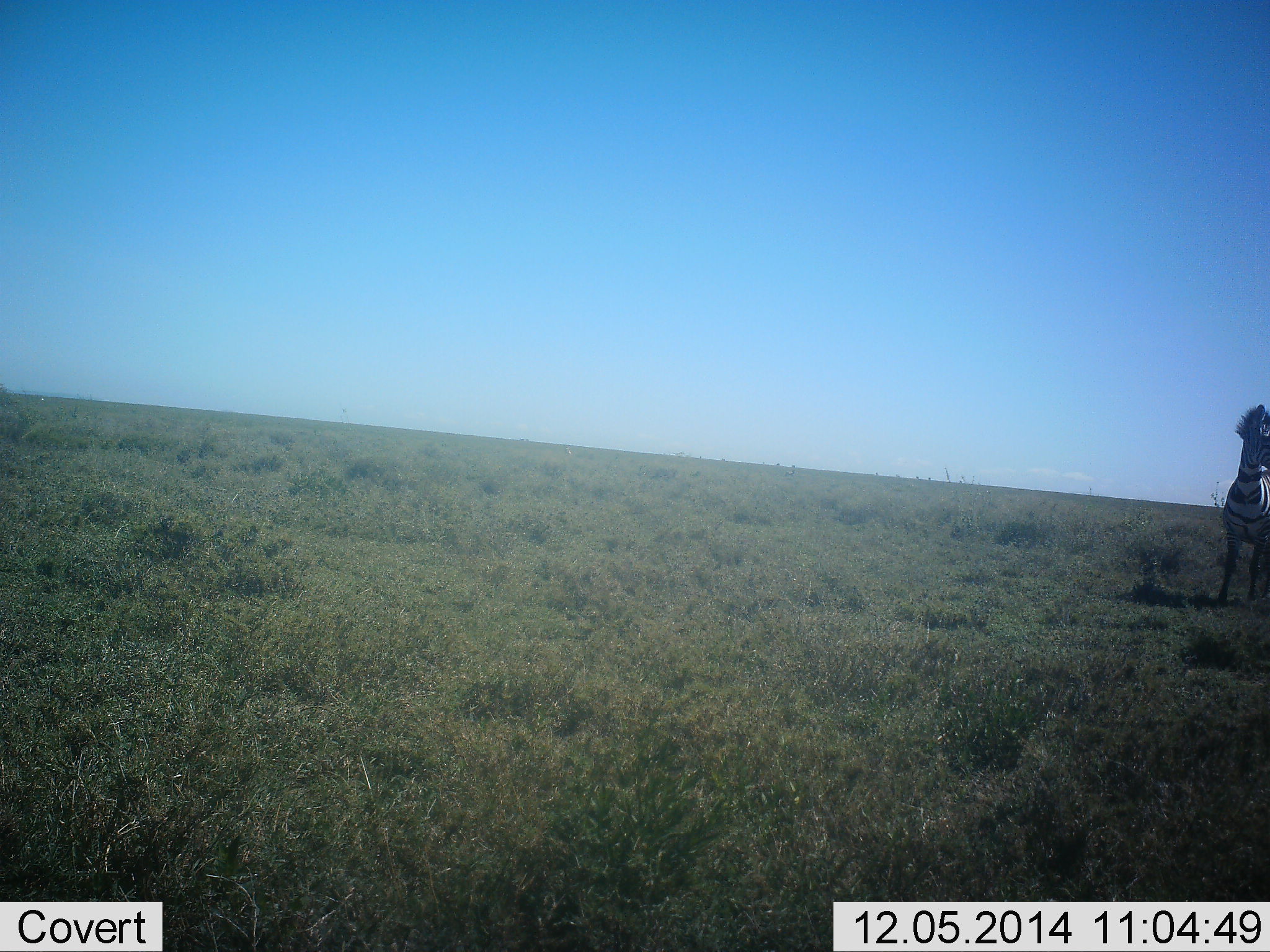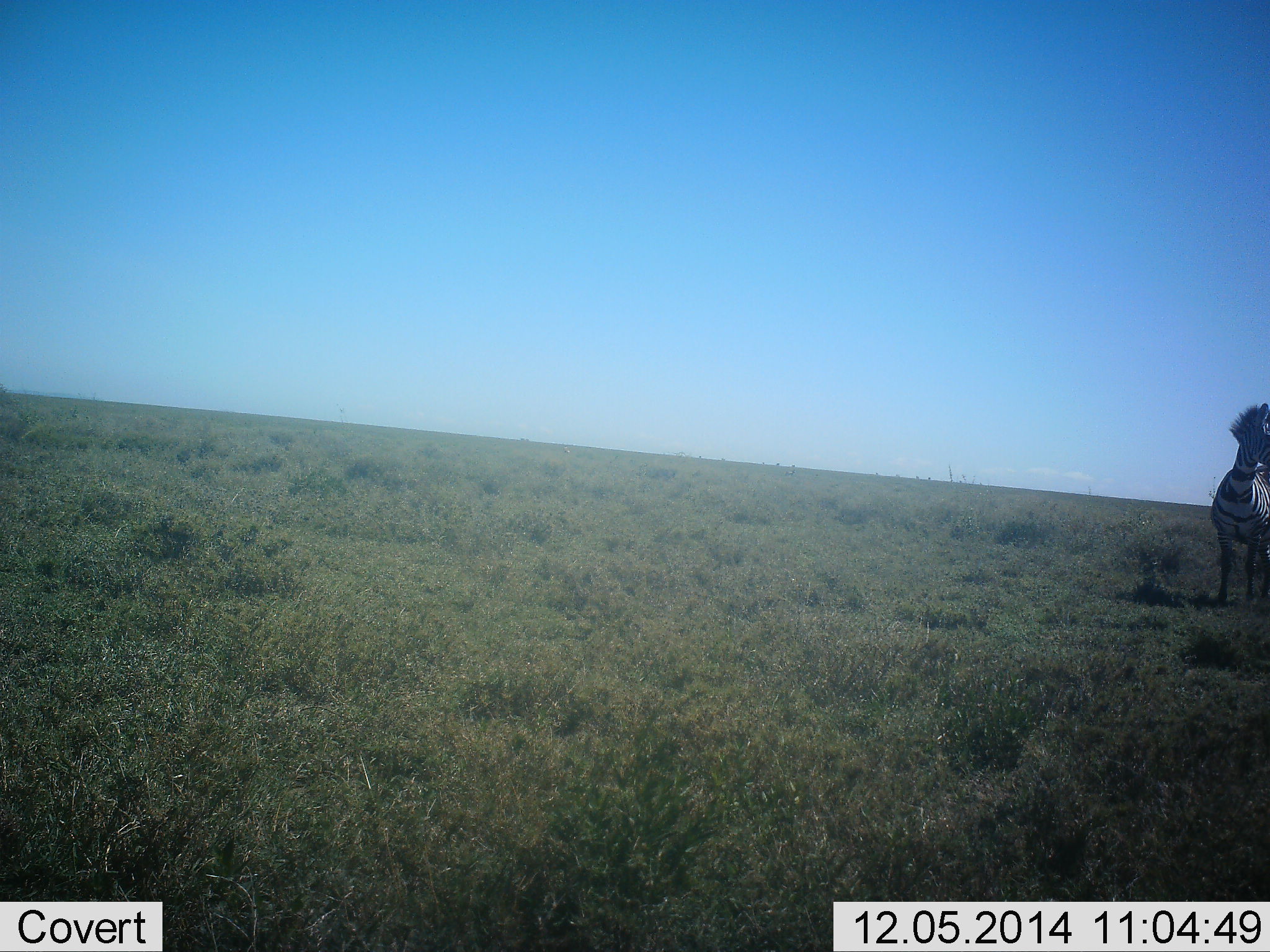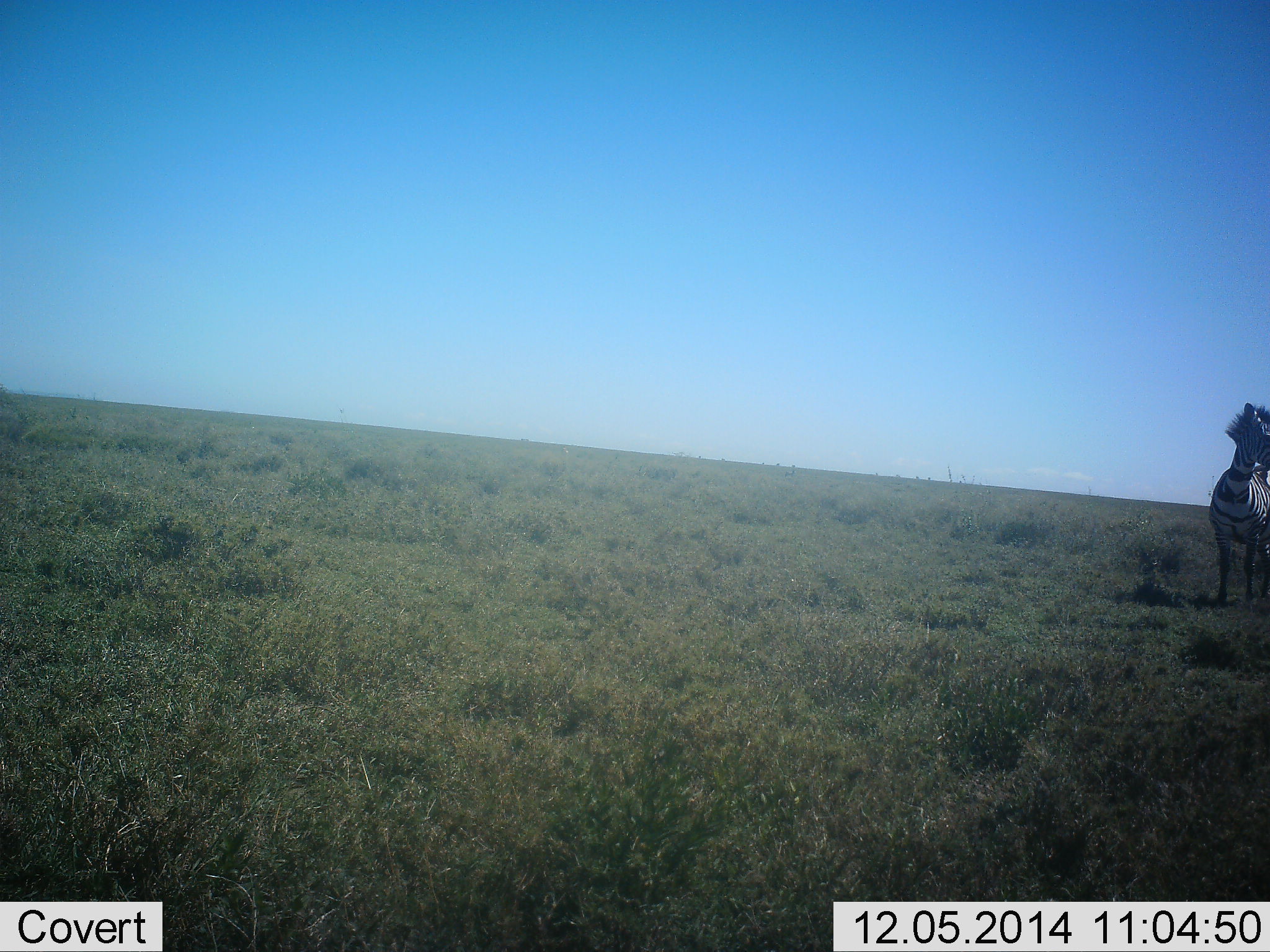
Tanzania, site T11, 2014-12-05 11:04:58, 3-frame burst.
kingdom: Animalia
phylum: Chordata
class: Mammalia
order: Perissodactyla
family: Equidae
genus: Equus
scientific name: Equus quagga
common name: plains zebra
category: zebra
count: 1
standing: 90%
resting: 0%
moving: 10%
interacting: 0%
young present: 0%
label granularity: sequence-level